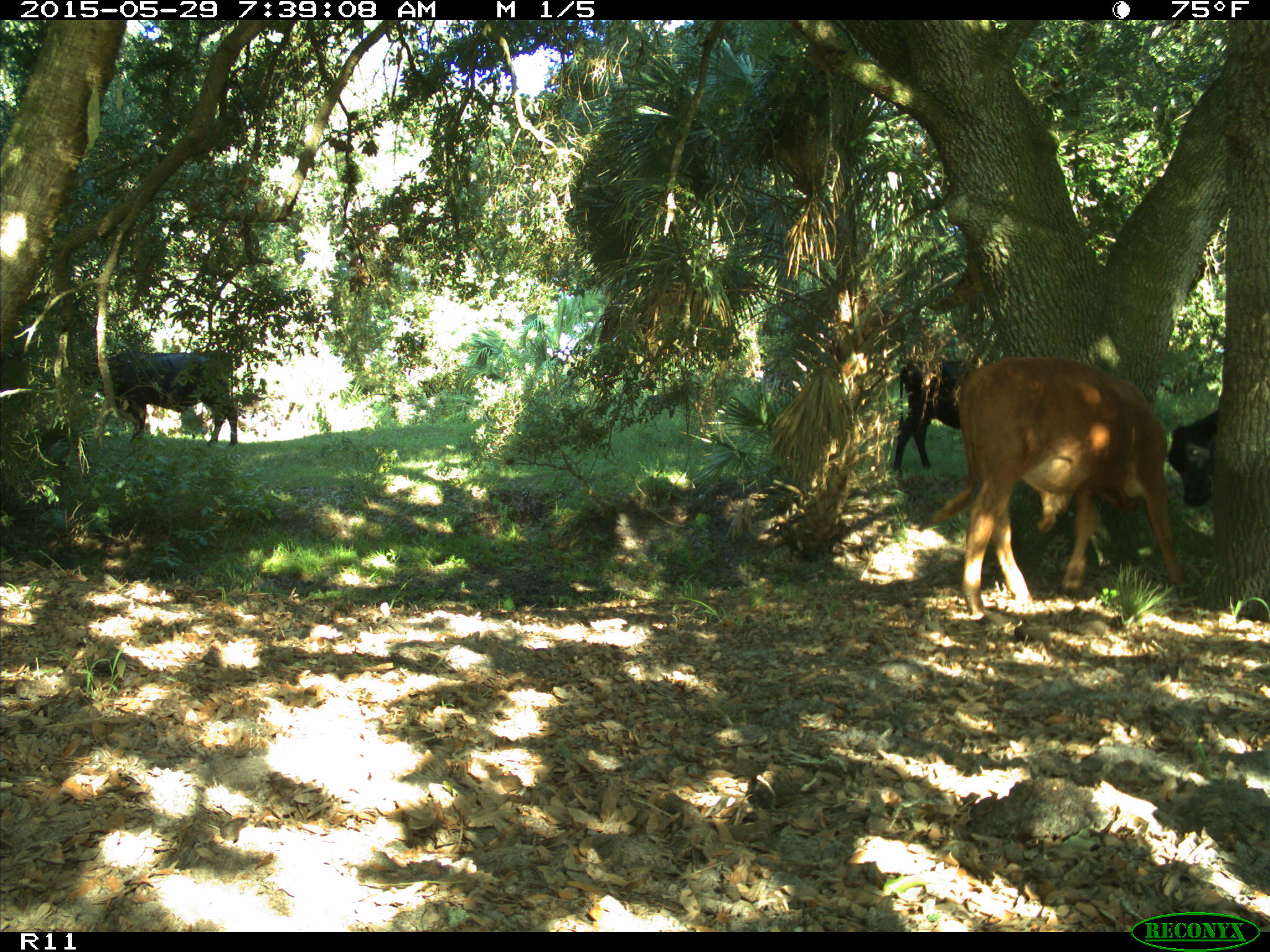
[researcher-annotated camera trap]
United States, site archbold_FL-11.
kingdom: Animalia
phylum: Chordata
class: Mammalia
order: Artiodactyla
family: Bovidae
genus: Bos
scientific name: Bos taurus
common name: domestic cow